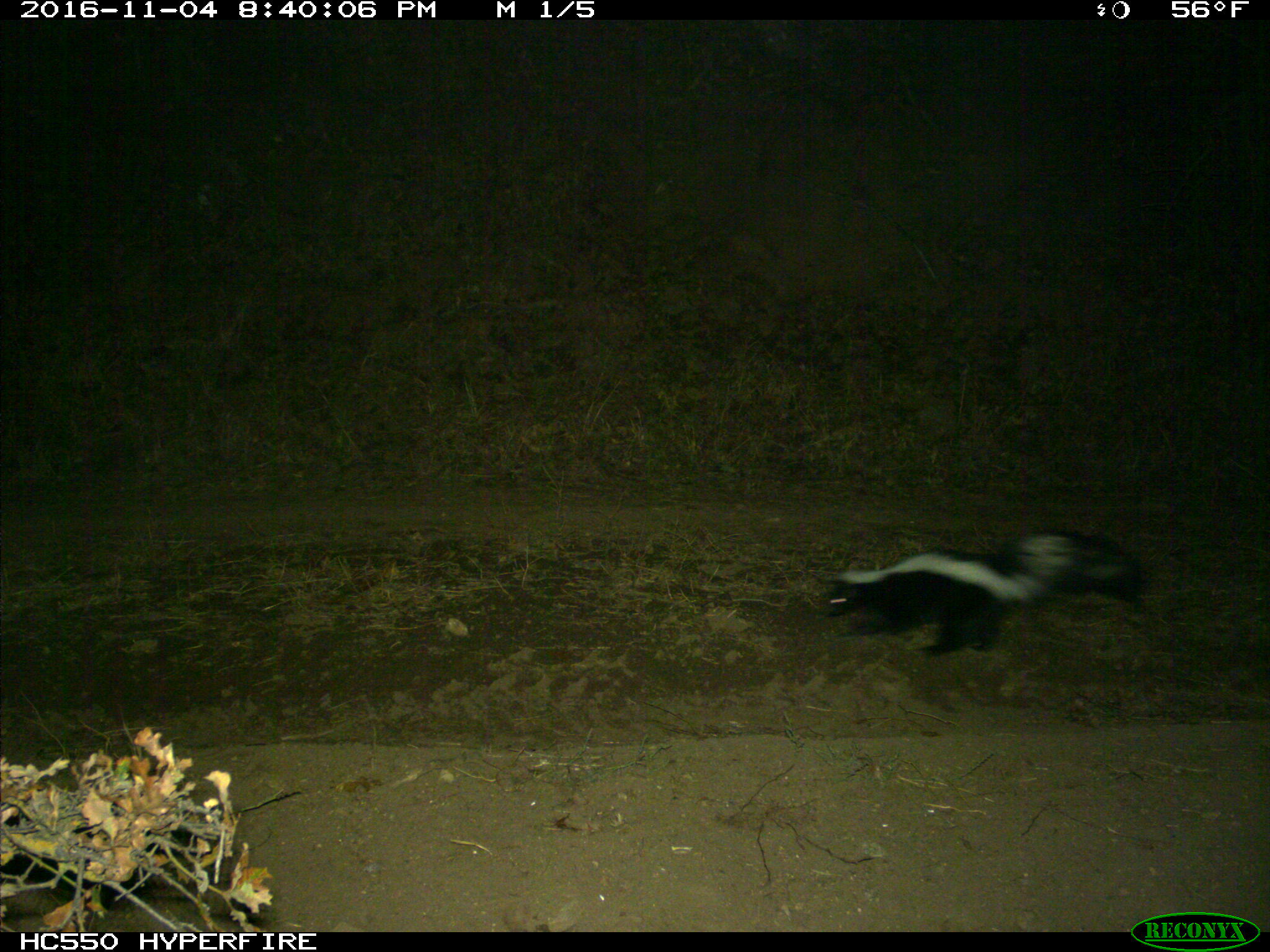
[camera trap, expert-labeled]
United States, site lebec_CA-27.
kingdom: Animalia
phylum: Chordata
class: Mammalia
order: Carnivora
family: Mephitidae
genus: Mephitis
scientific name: Mephitis mephitis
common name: striped skunk